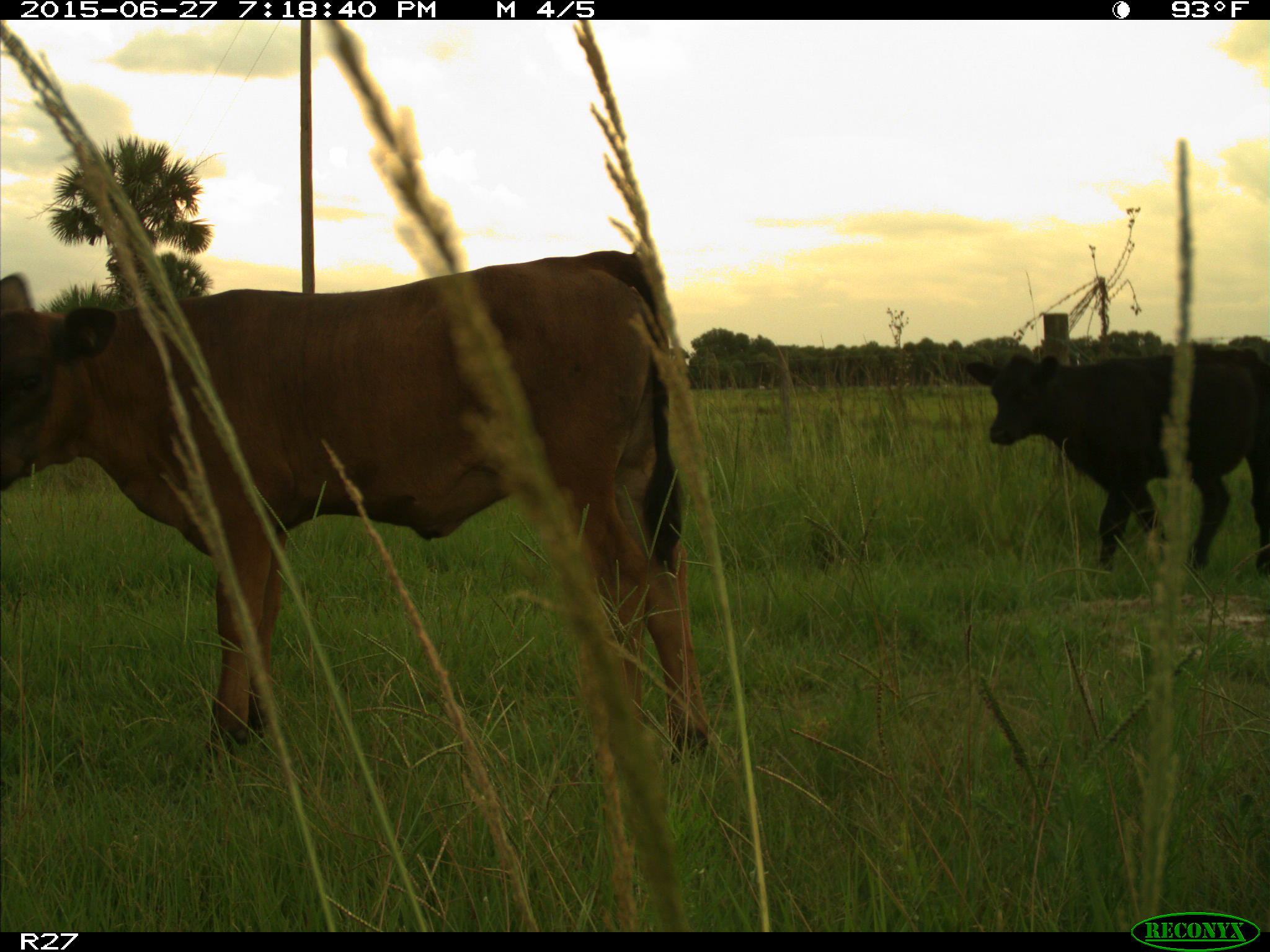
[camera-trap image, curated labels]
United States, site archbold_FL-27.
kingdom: Animalia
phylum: Chordata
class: Mammalia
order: Artiodactyla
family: Bovidae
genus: Bos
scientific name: Bos taurus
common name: domestic cow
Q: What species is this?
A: Bos taurus (domestic cow).